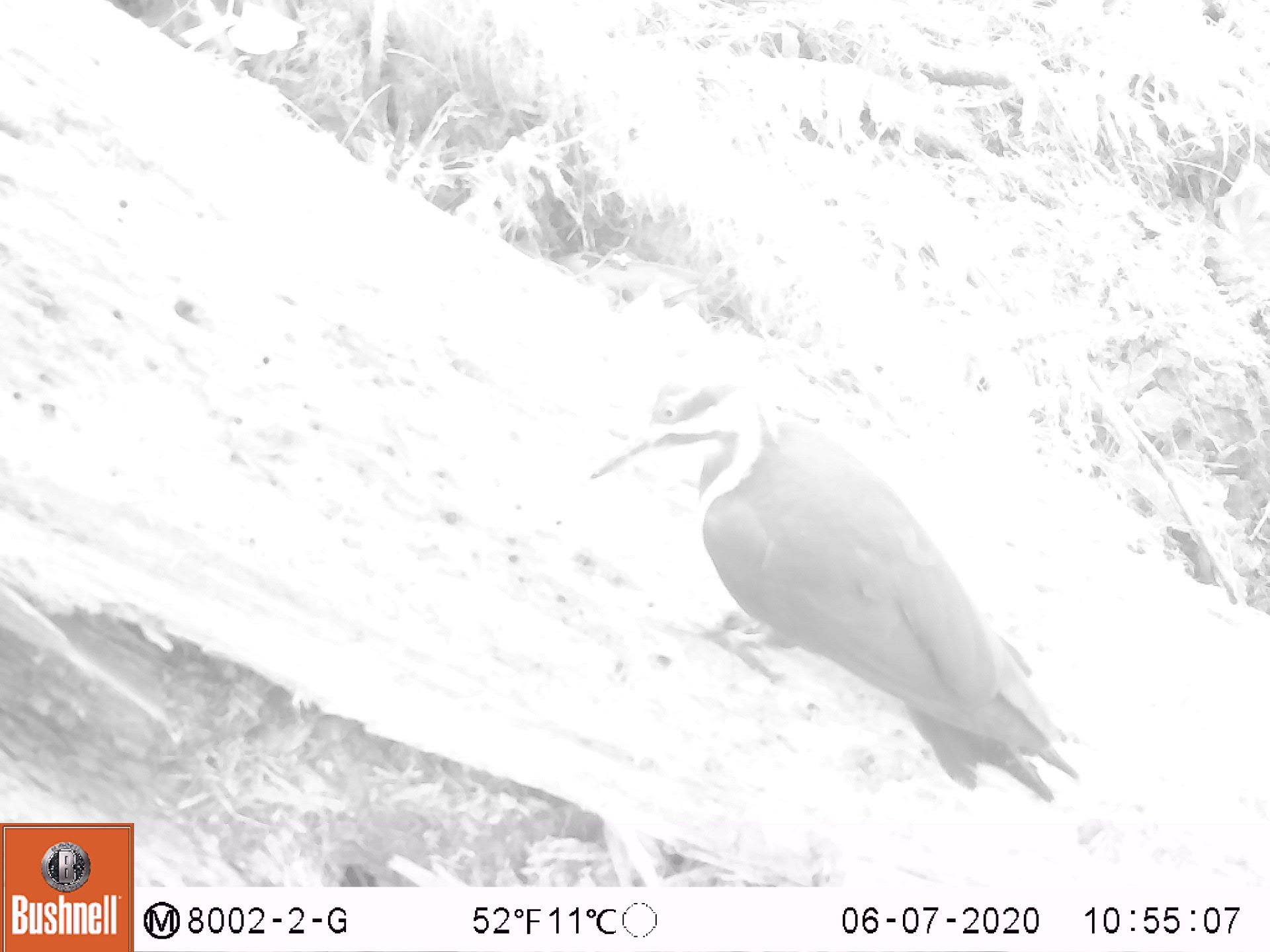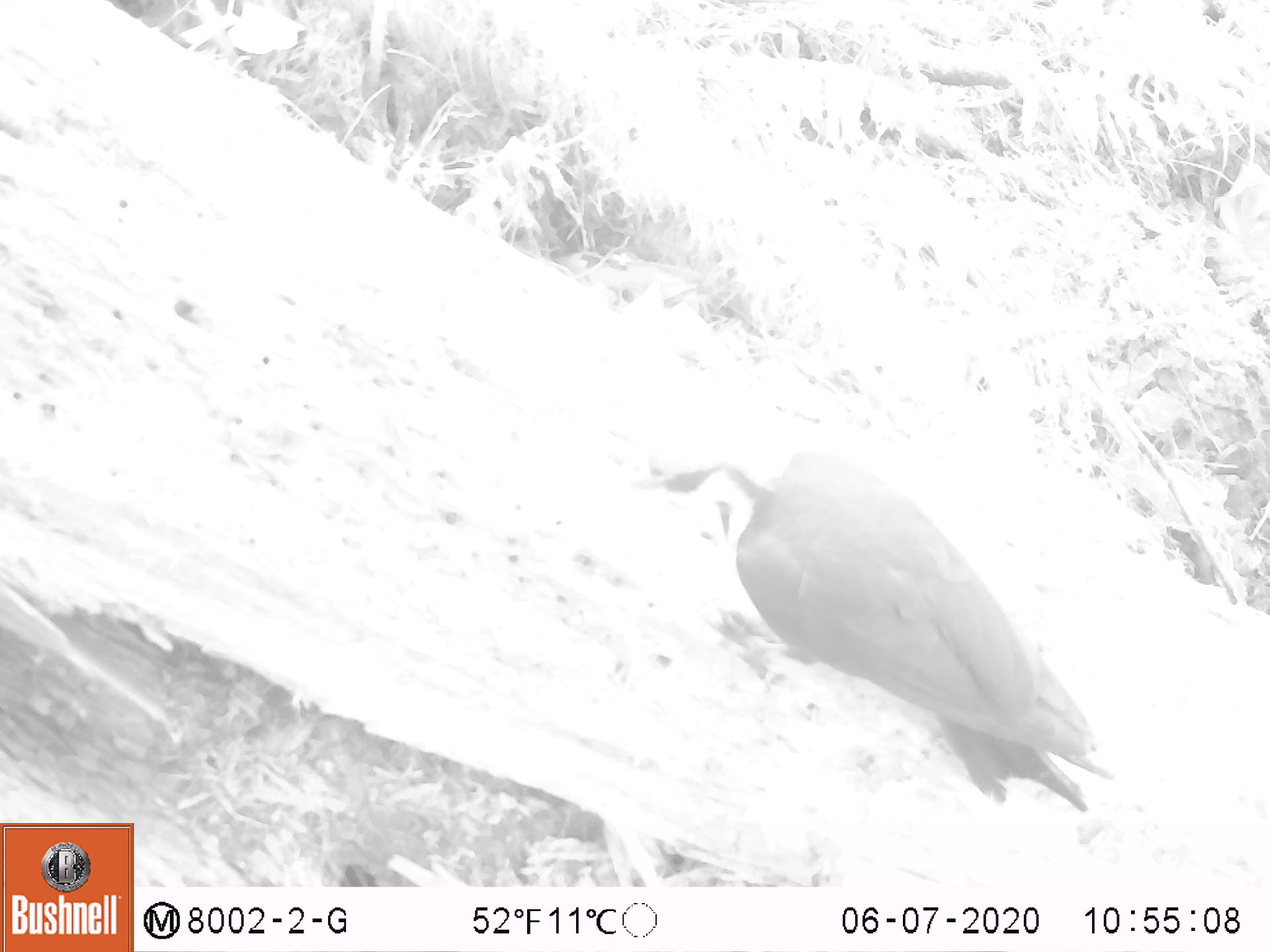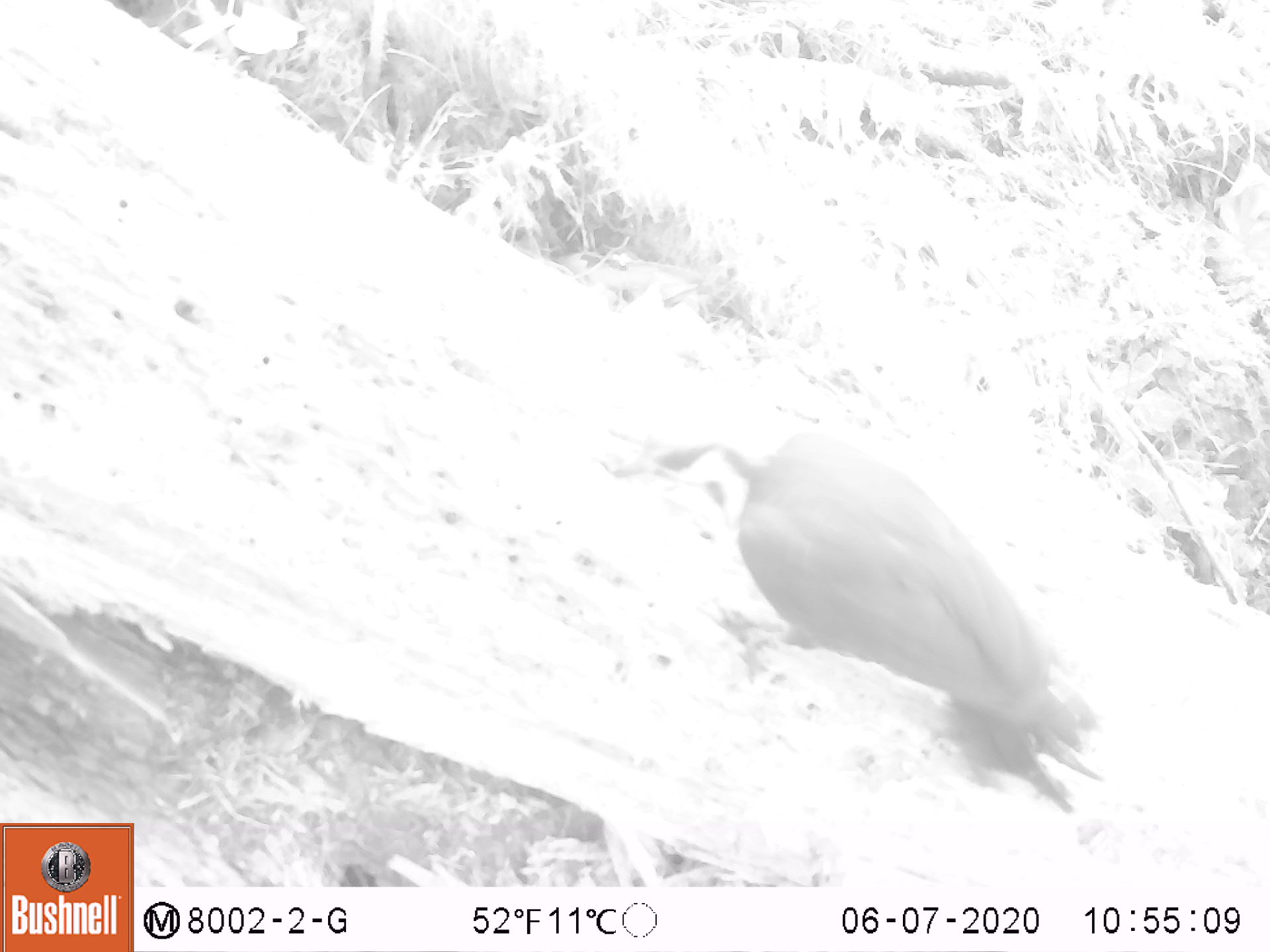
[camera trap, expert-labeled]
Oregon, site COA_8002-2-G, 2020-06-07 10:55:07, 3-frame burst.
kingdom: Animalia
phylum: Chordata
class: Aves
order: Piciformes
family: Picidae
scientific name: Picidae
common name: woodpeckers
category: picidae family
Picidae family (woodpeckers) (Picidae).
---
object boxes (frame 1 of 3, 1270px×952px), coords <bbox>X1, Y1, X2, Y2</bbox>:
picidae family: <bbox>581, 364, 1088, 809</bbox>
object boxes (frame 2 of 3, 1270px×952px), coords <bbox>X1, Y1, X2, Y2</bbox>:
picidae family: <bbox>636, 408, 1103, 813</bbox>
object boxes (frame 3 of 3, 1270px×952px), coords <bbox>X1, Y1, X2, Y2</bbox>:
picidae family: <bbox>618, 395, 1096, 788</bbox>